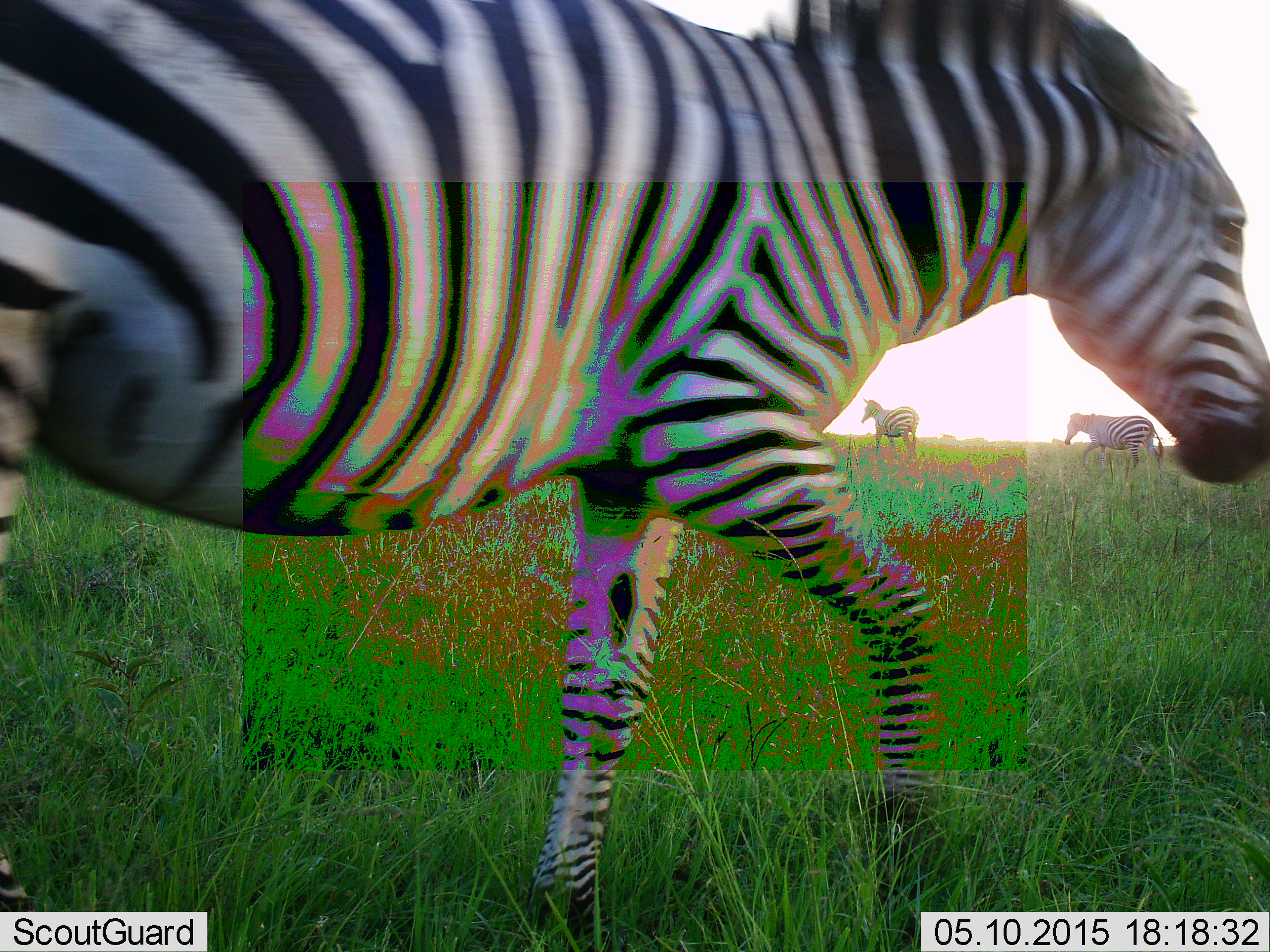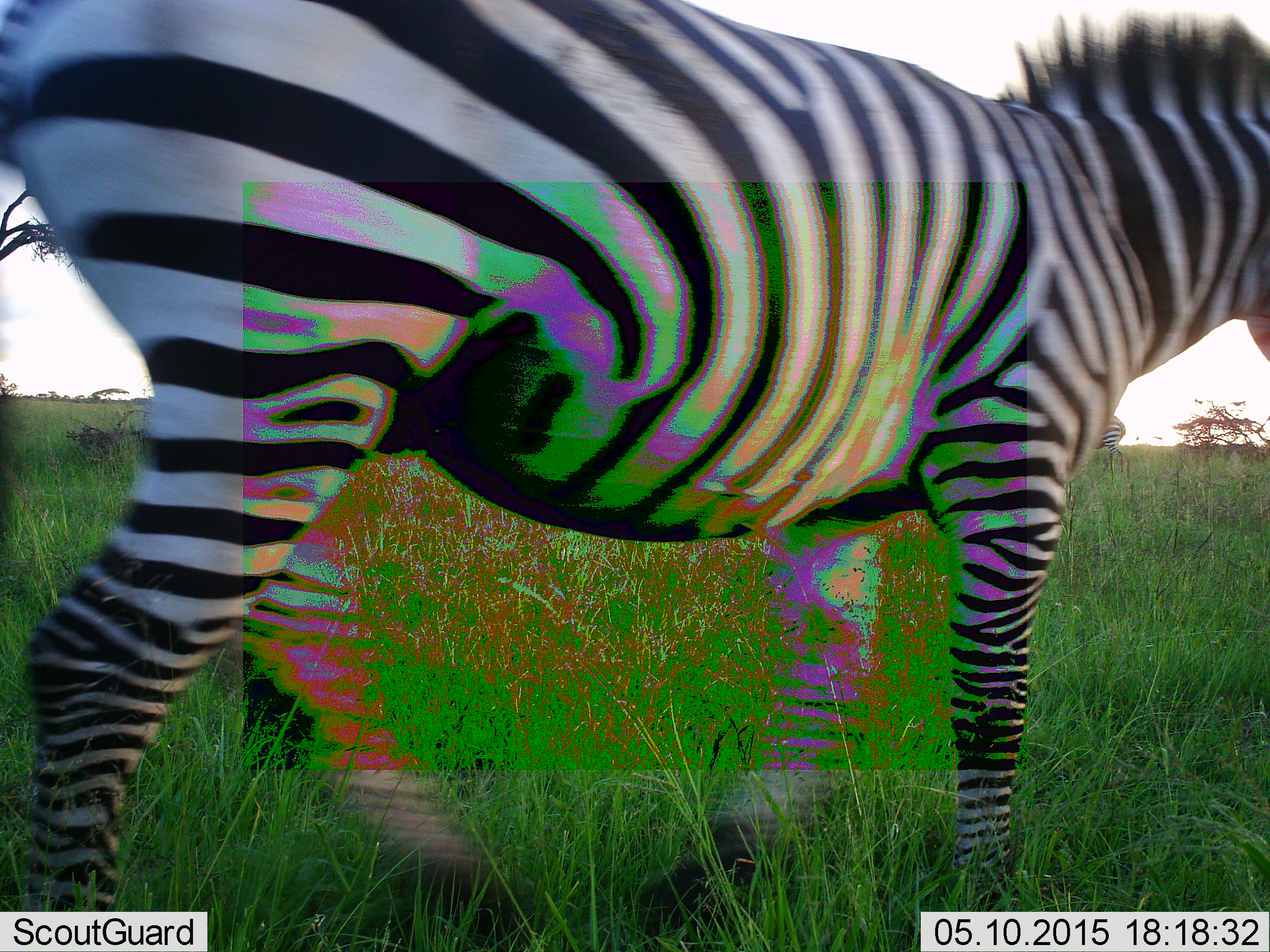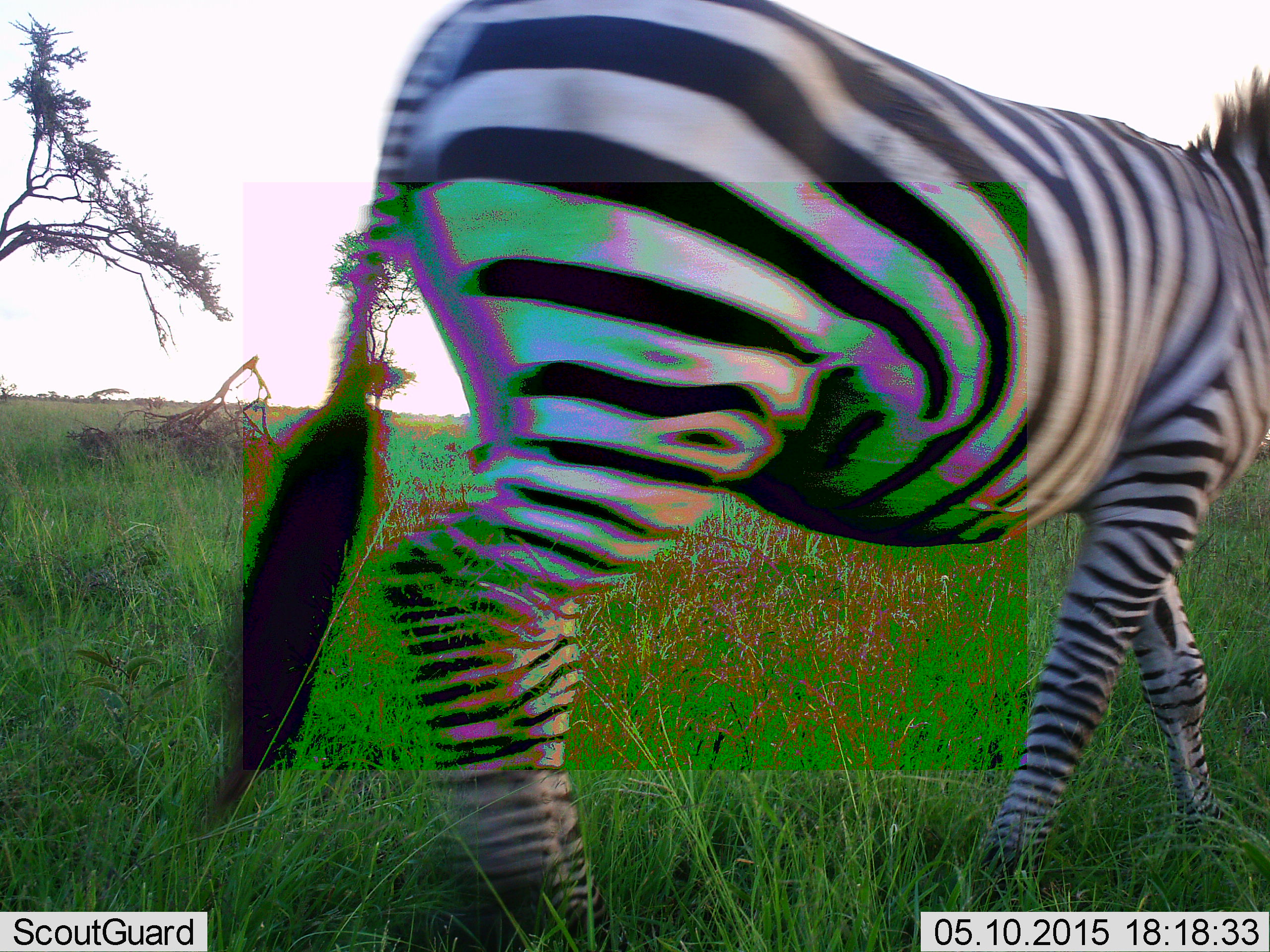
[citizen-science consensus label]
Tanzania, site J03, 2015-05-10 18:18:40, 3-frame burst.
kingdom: Animalia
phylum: Chordata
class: Mammalia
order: Perissodactyla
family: Equidae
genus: Equus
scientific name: Equus quagga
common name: plains zebra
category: zebra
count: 3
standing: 40%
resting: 0%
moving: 100%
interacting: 0%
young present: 0%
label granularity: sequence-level